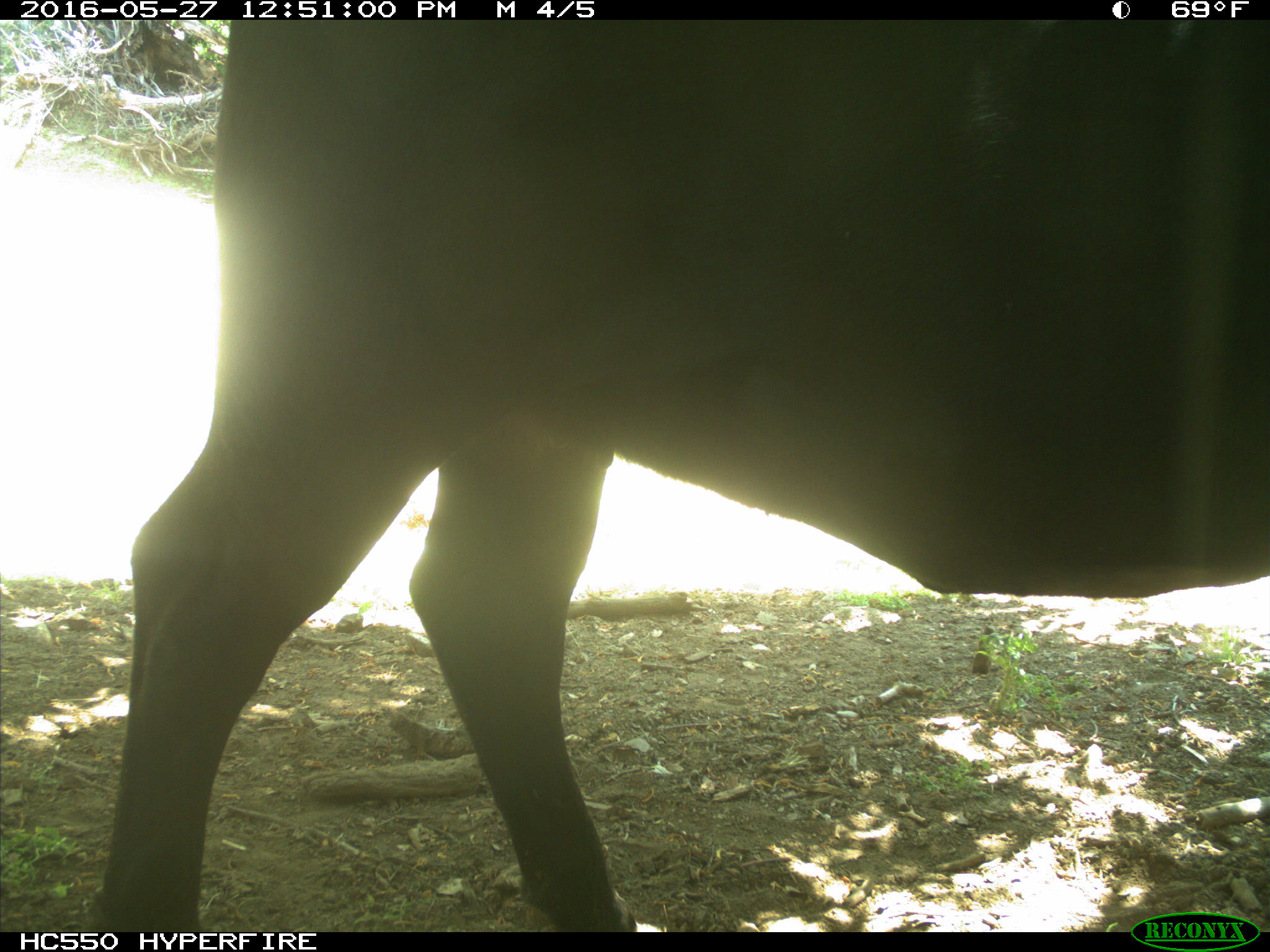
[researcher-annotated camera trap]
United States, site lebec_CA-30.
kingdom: Animalia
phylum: Chordata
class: Mammalia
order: Artiodactyla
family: Bovidae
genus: Bos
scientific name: Bos taurus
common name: domestic cow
Bos taurus (domestic cow).